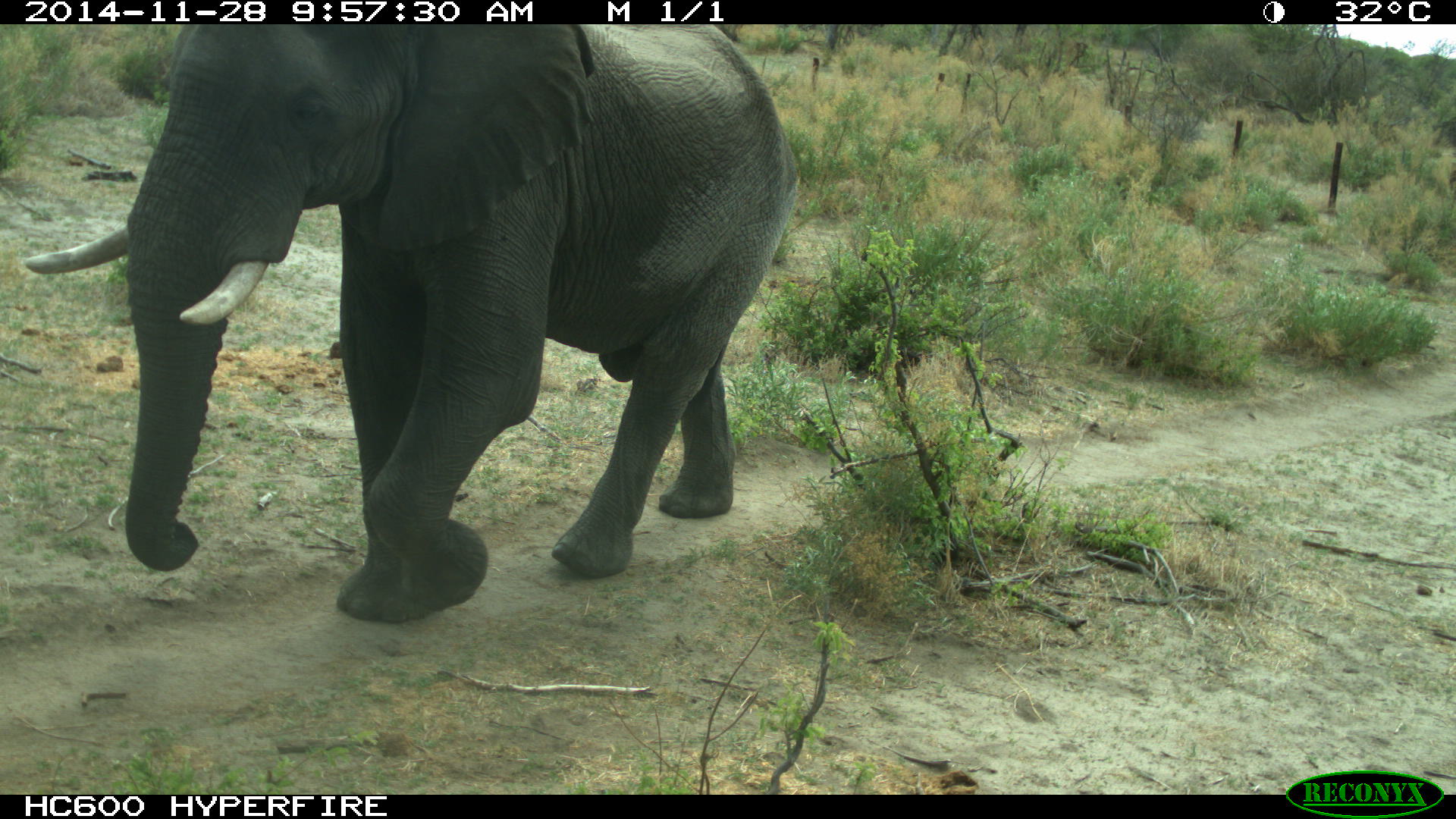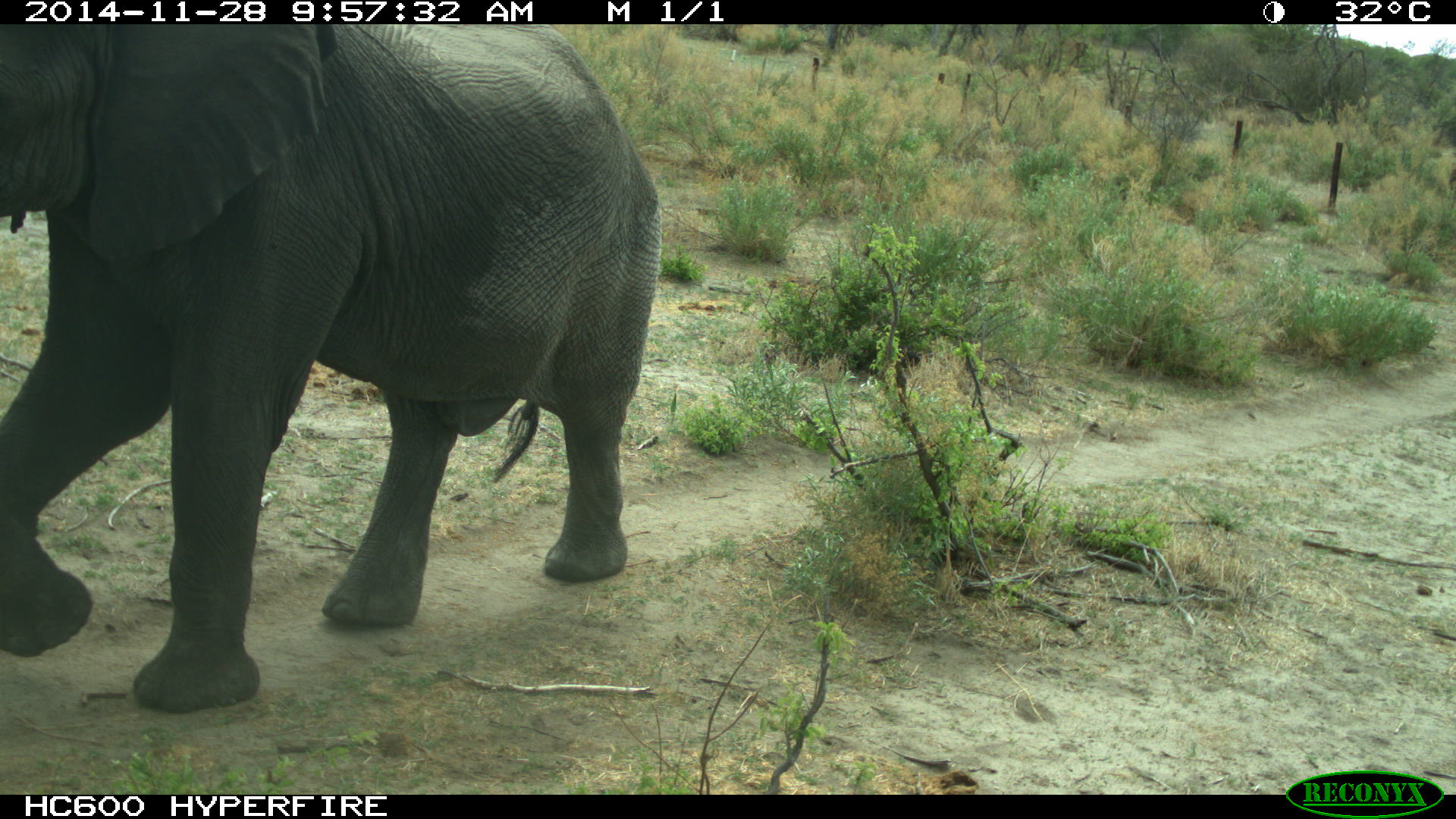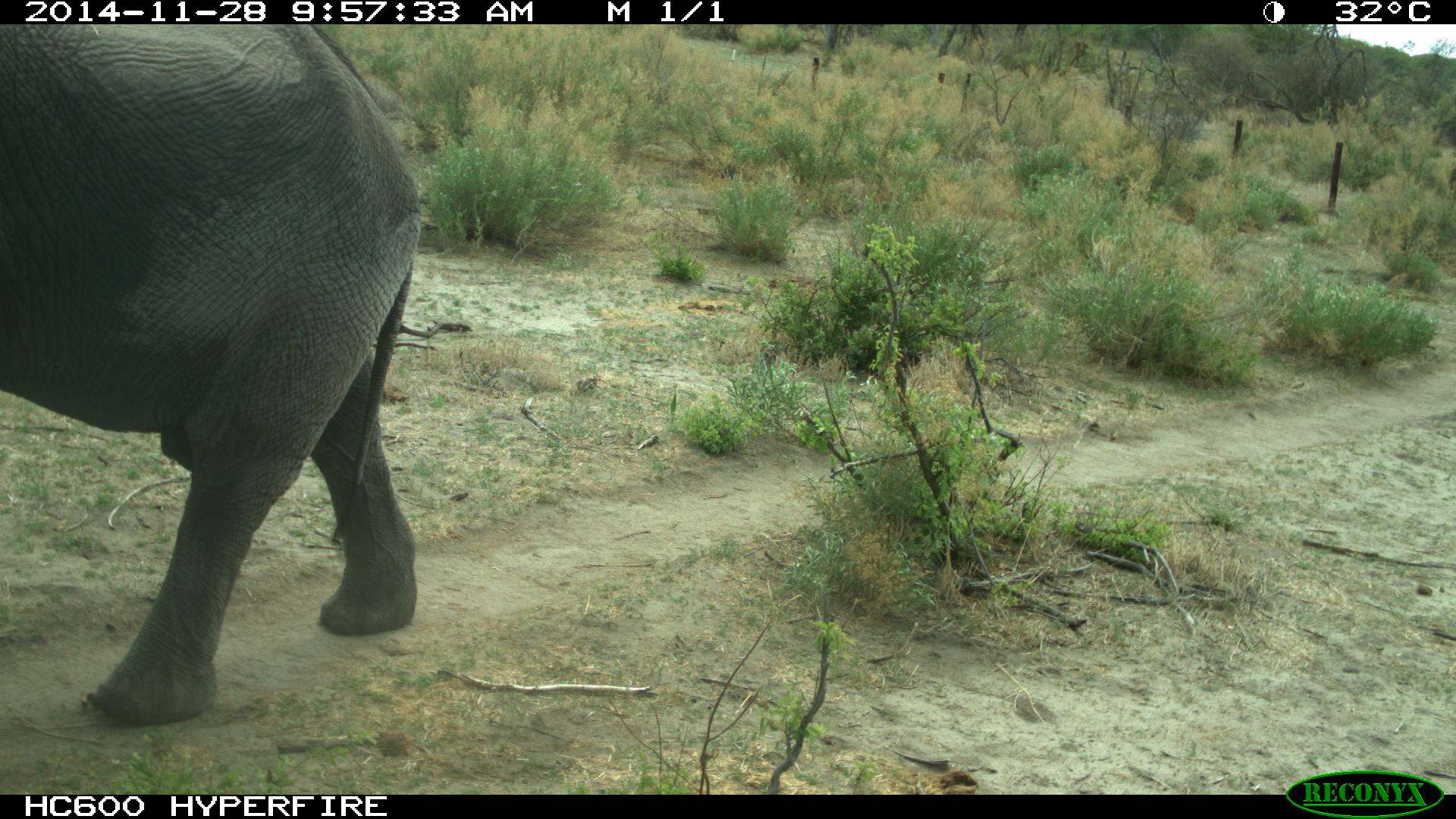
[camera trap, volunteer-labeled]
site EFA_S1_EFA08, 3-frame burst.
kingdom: Animalia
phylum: Chordata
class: Mammalia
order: Proboscidea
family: Elephantidae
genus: Loxodonta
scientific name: Loxodonta africana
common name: african bush elephant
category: elephant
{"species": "elephant (african bush elephant) (Loxodonta africana)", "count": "1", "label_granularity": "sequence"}